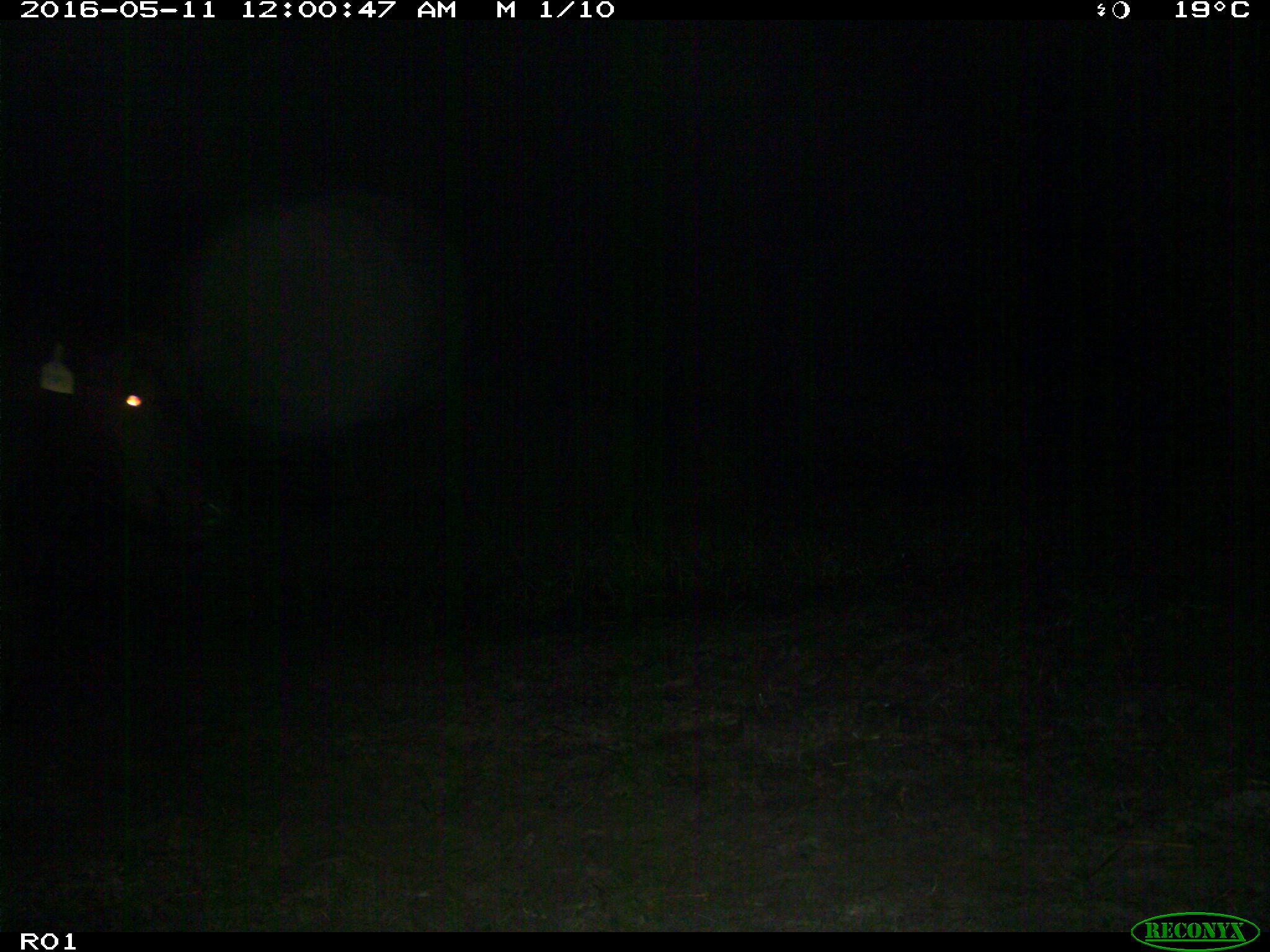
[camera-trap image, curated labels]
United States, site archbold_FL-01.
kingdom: Animalia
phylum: Chordata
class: Mammalia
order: Artiodactyla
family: Bovidae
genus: Bos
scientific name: Bos taurus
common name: domestic cow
Bos taurus (domestic cow).